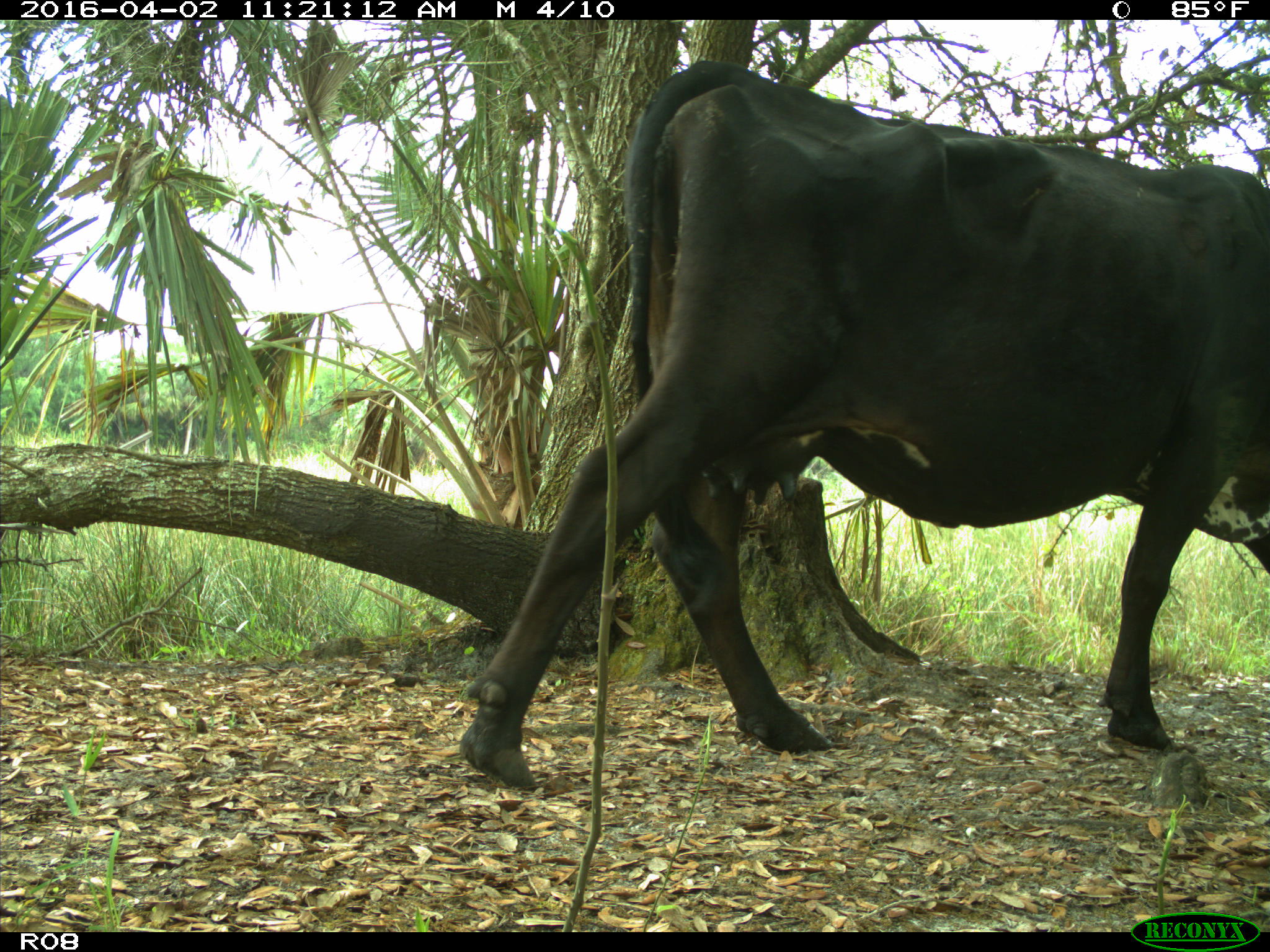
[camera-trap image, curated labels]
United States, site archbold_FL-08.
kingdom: Animalia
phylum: Chordata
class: Mammalia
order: Artiodactyla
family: Bovidae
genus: Bos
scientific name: Bos taurus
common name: domestic cow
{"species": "Bos taurus (domestic cow)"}